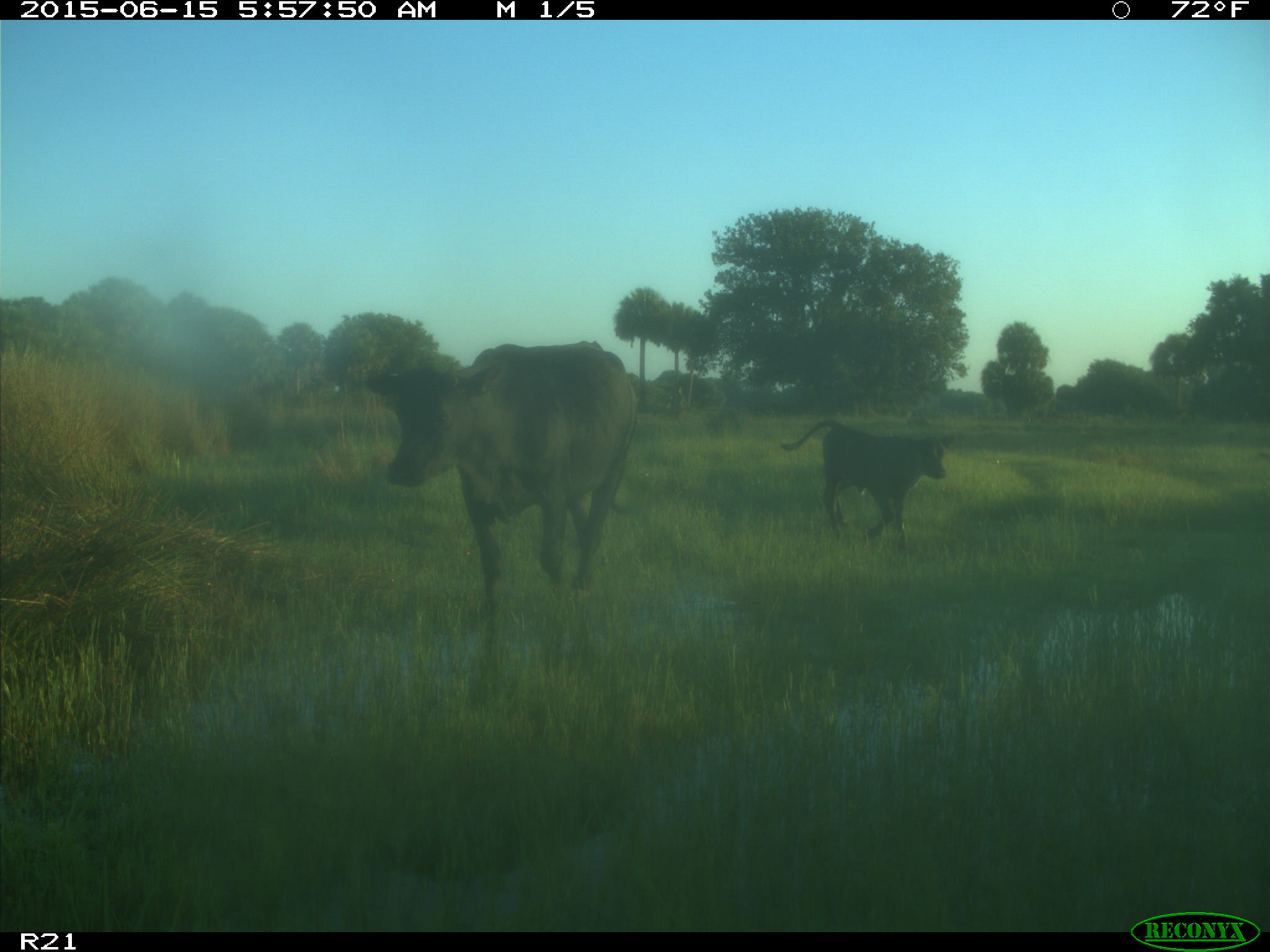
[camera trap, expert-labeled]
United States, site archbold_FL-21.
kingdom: Animalia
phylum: Chordata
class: Mammalia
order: Artiodactyla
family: Bovidae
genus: Bos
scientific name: Bos taurus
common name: domestic cow